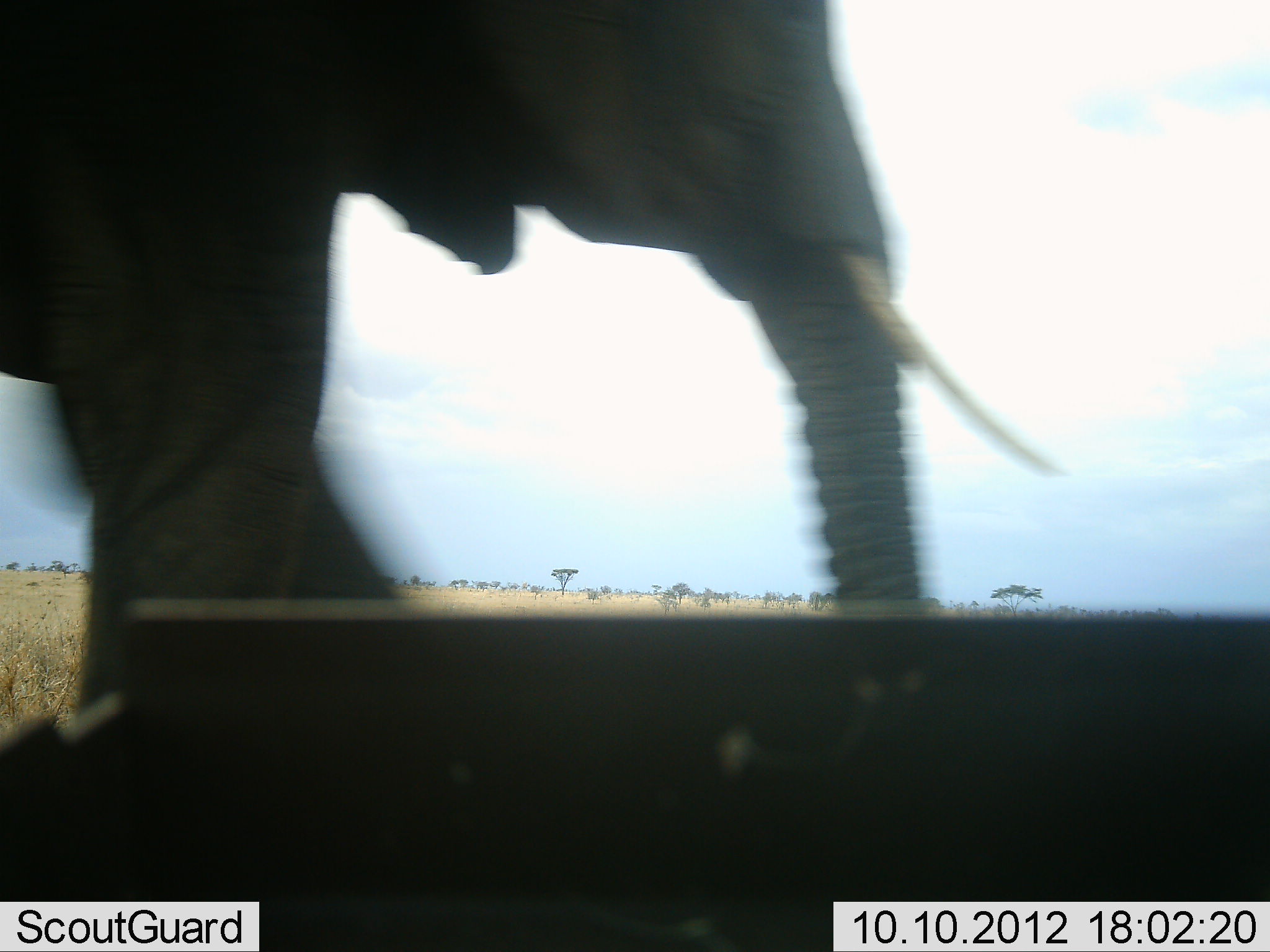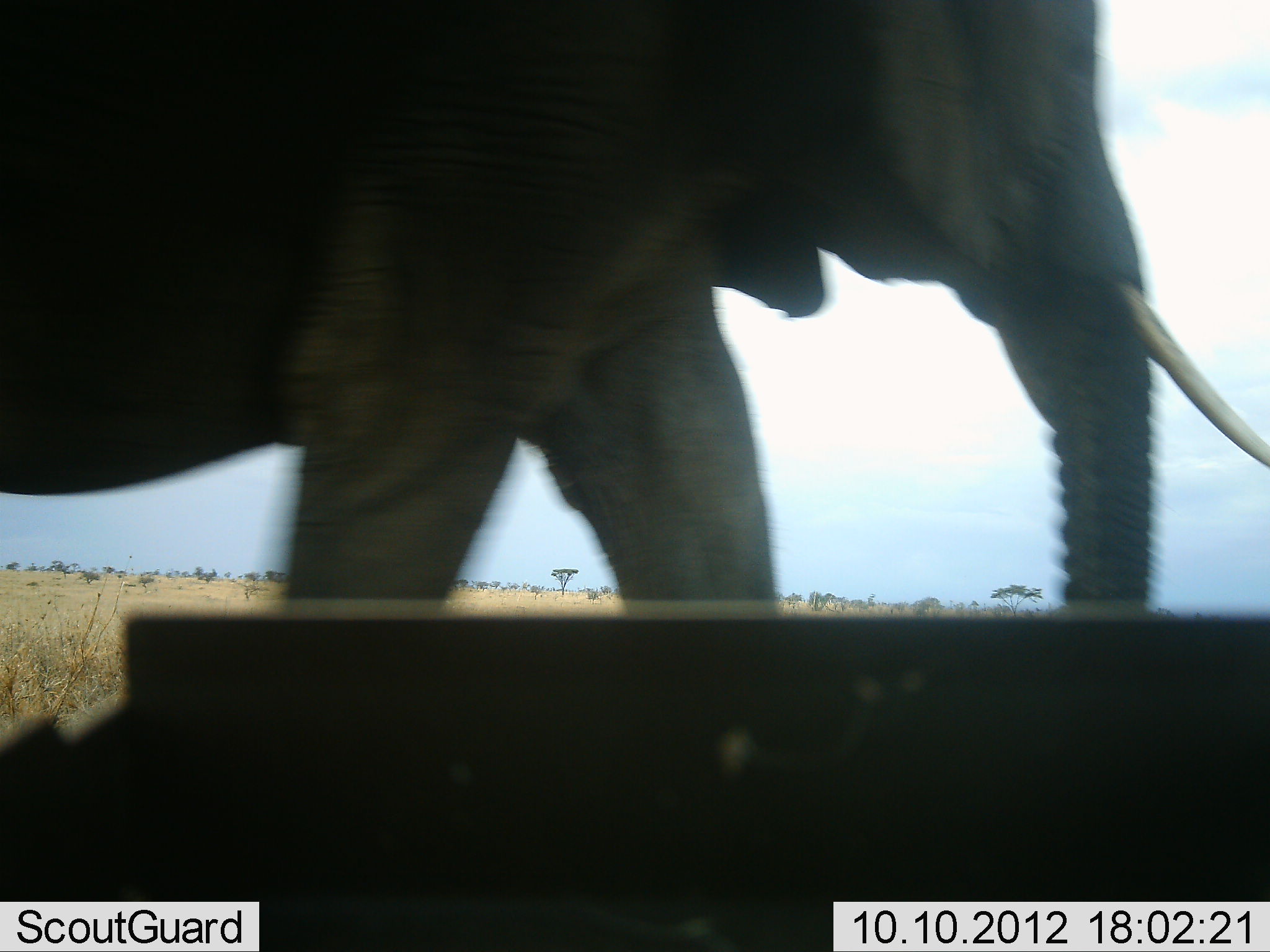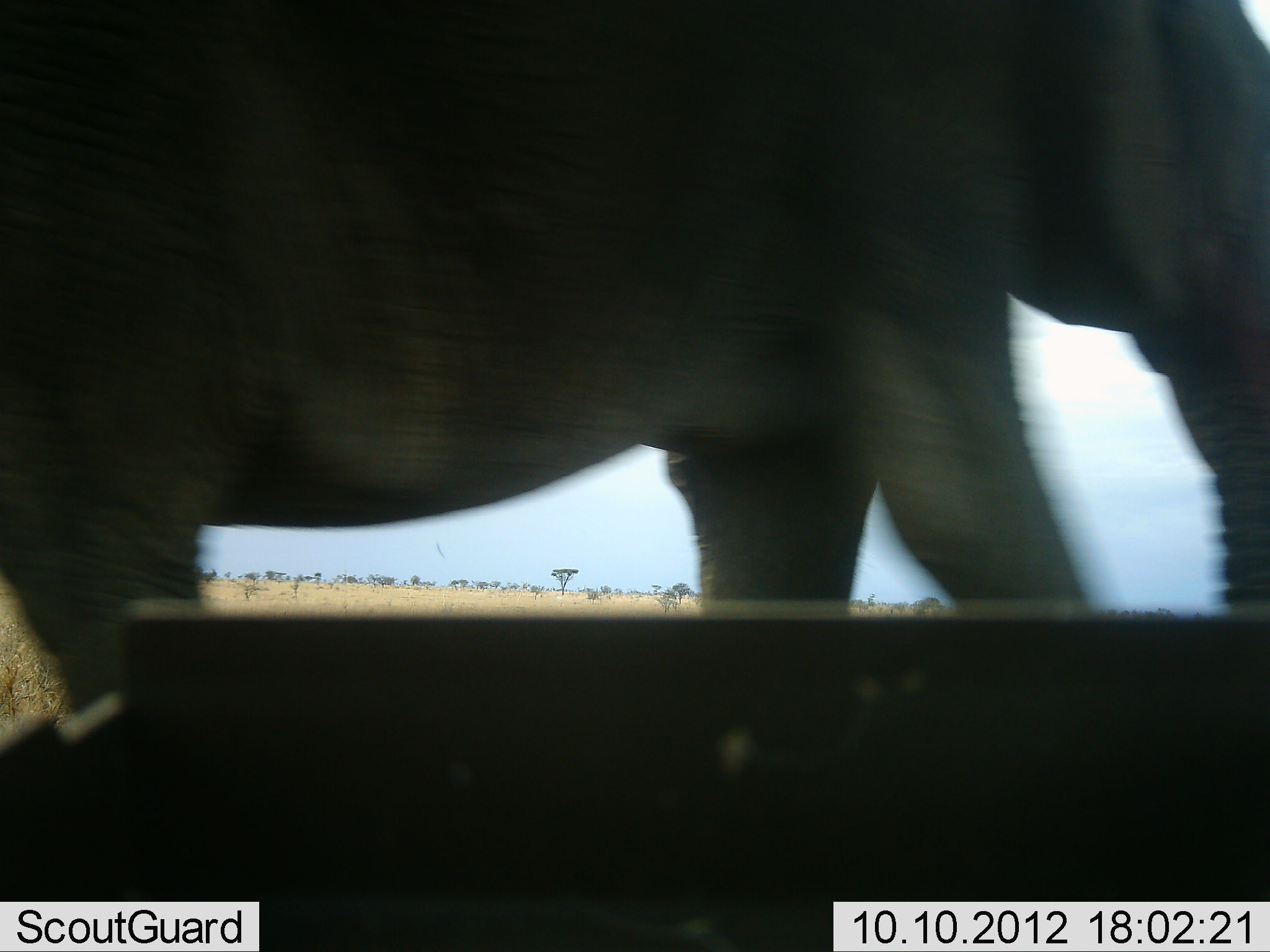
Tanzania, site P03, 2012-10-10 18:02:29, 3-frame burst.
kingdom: Animalia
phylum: Chordata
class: Mammalia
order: Proboscidea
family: Elephantidae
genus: Loxodonta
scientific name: Loxodonta africana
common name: african bush elephant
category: elephant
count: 1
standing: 0%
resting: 0%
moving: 100%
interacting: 0%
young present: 0%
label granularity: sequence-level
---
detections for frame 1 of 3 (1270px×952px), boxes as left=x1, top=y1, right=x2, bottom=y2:
animal: left=0, top=0, right=1074, bottom=902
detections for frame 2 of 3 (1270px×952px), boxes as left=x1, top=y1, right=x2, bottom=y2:
animal: left=0, top=1, right=1269, bottom=606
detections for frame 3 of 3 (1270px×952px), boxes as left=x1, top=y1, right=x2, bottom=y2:
animal: left=0, top=1, right=1269, bottom=702